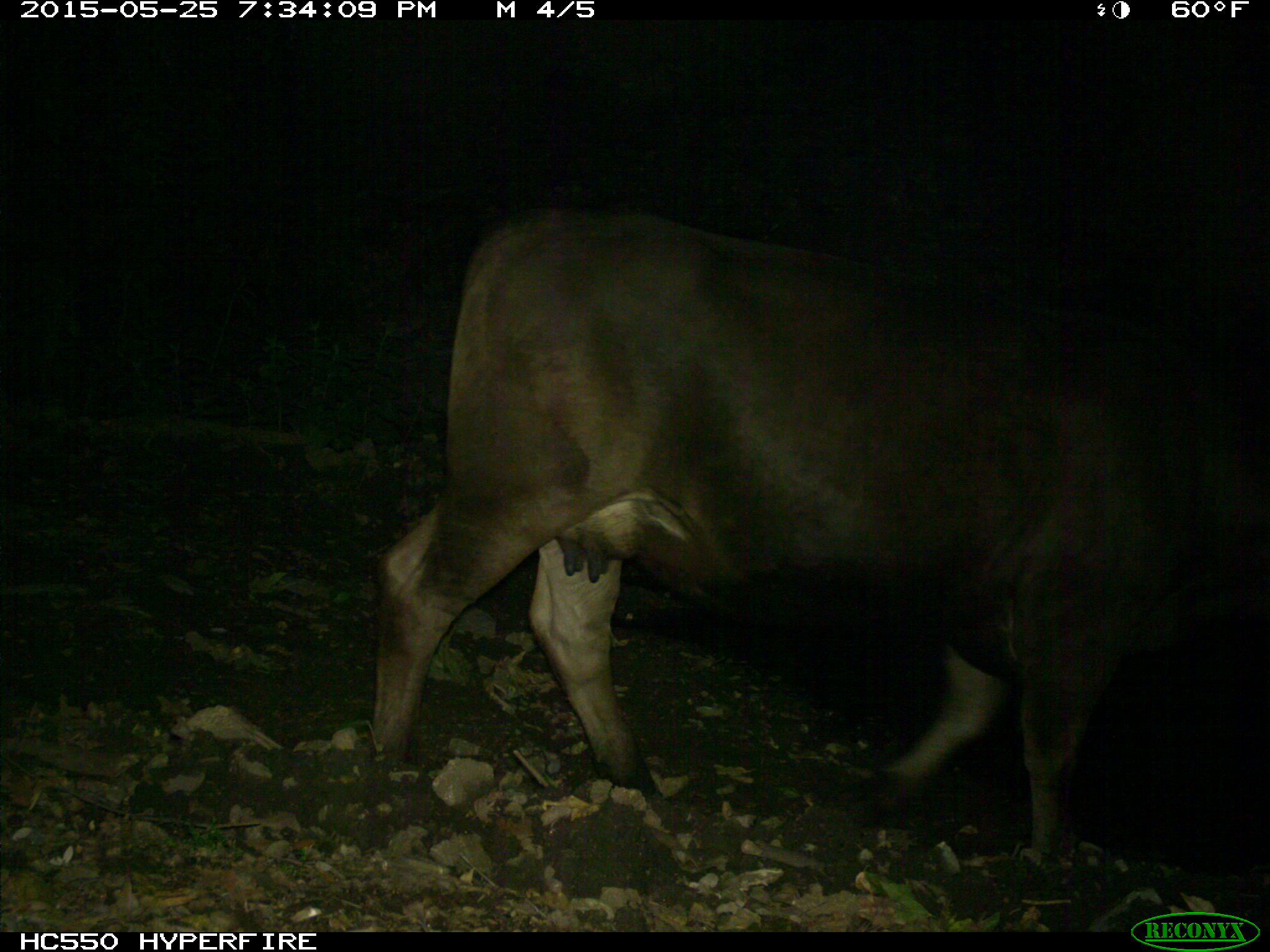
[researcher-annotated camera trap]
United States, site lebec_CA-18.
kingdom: Animalia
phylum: Chordata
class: Mammalia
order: Artiodactyla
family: Bovidae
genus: Bos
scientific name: Bos taurus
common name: domestic cow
Bos taurus (domestic cow).